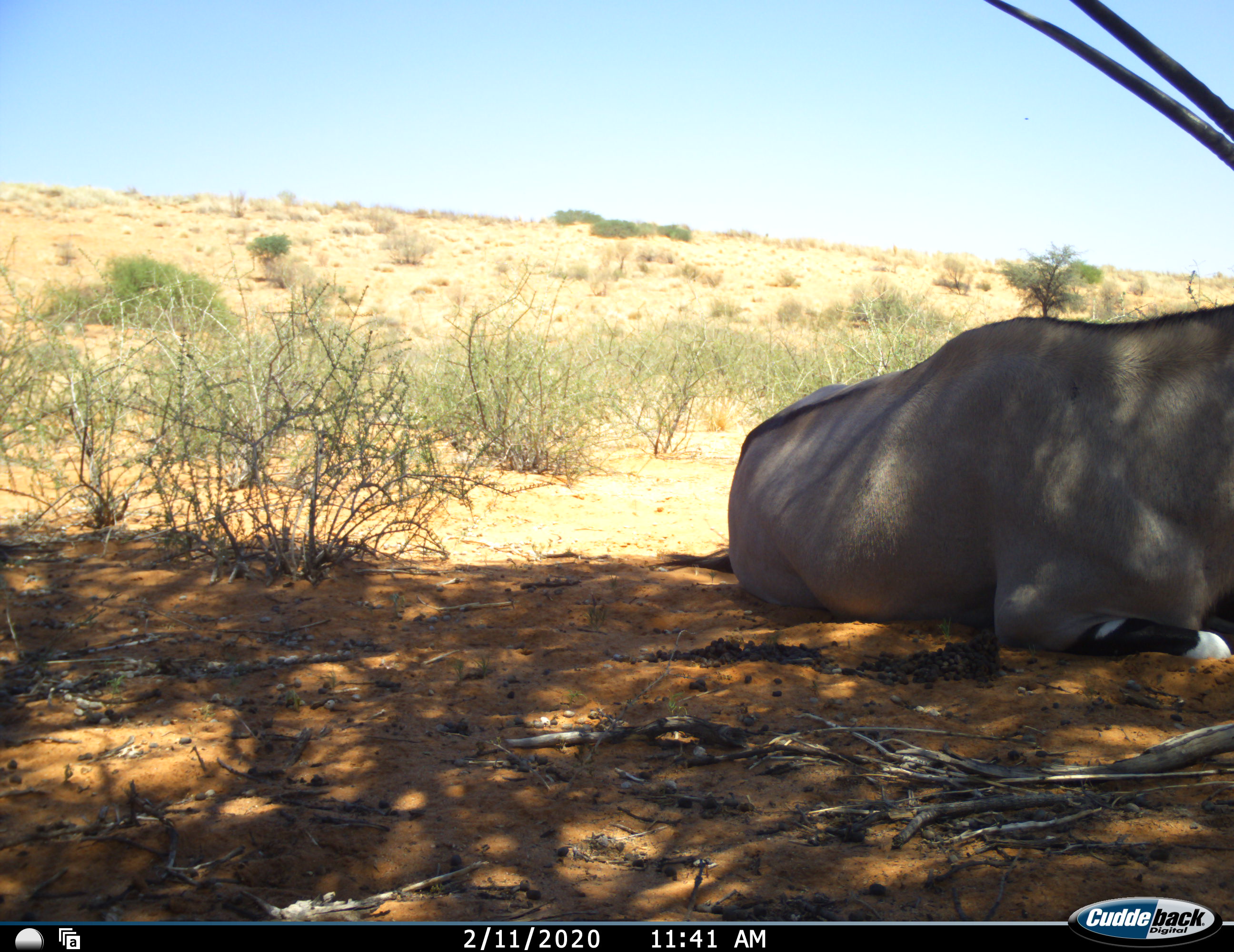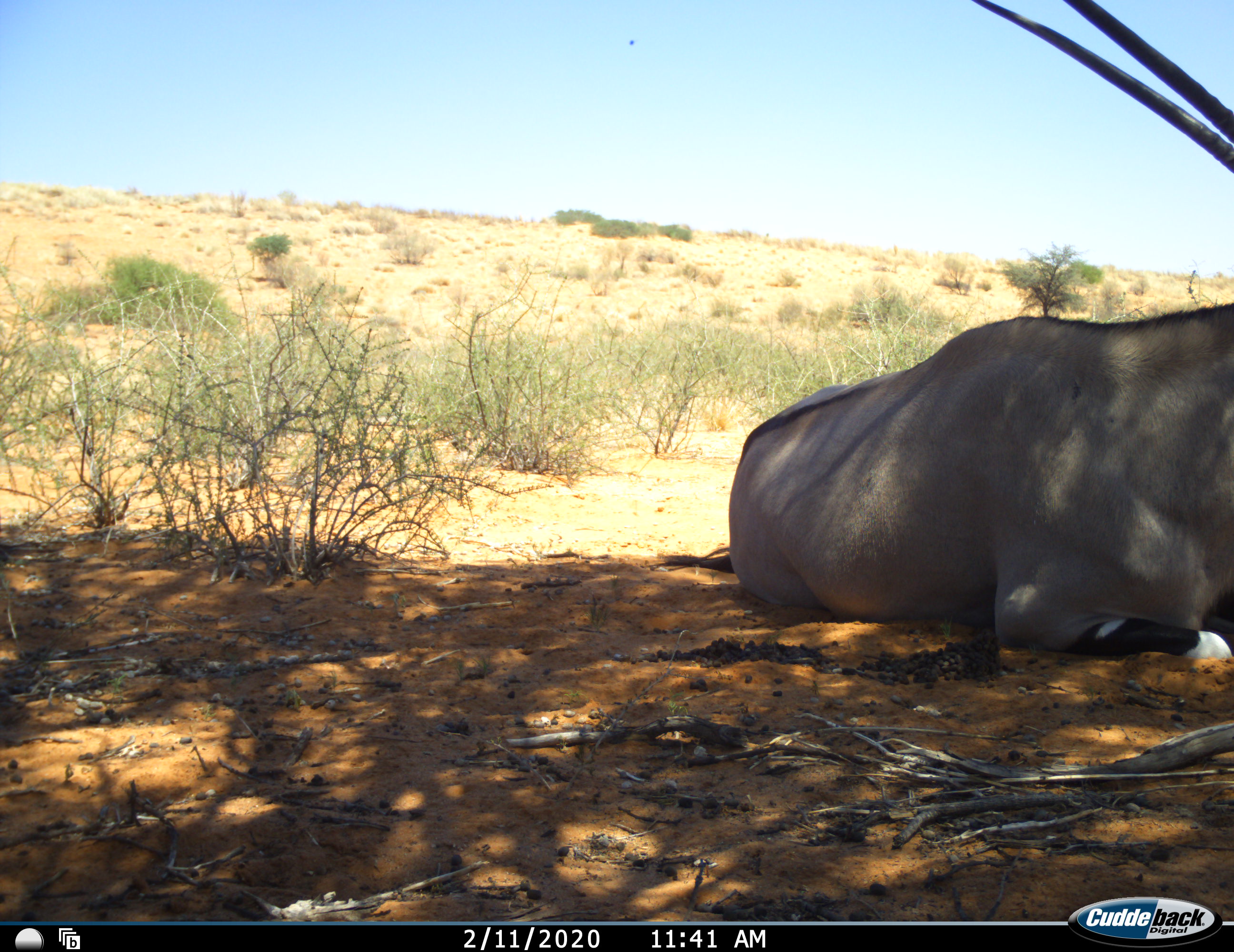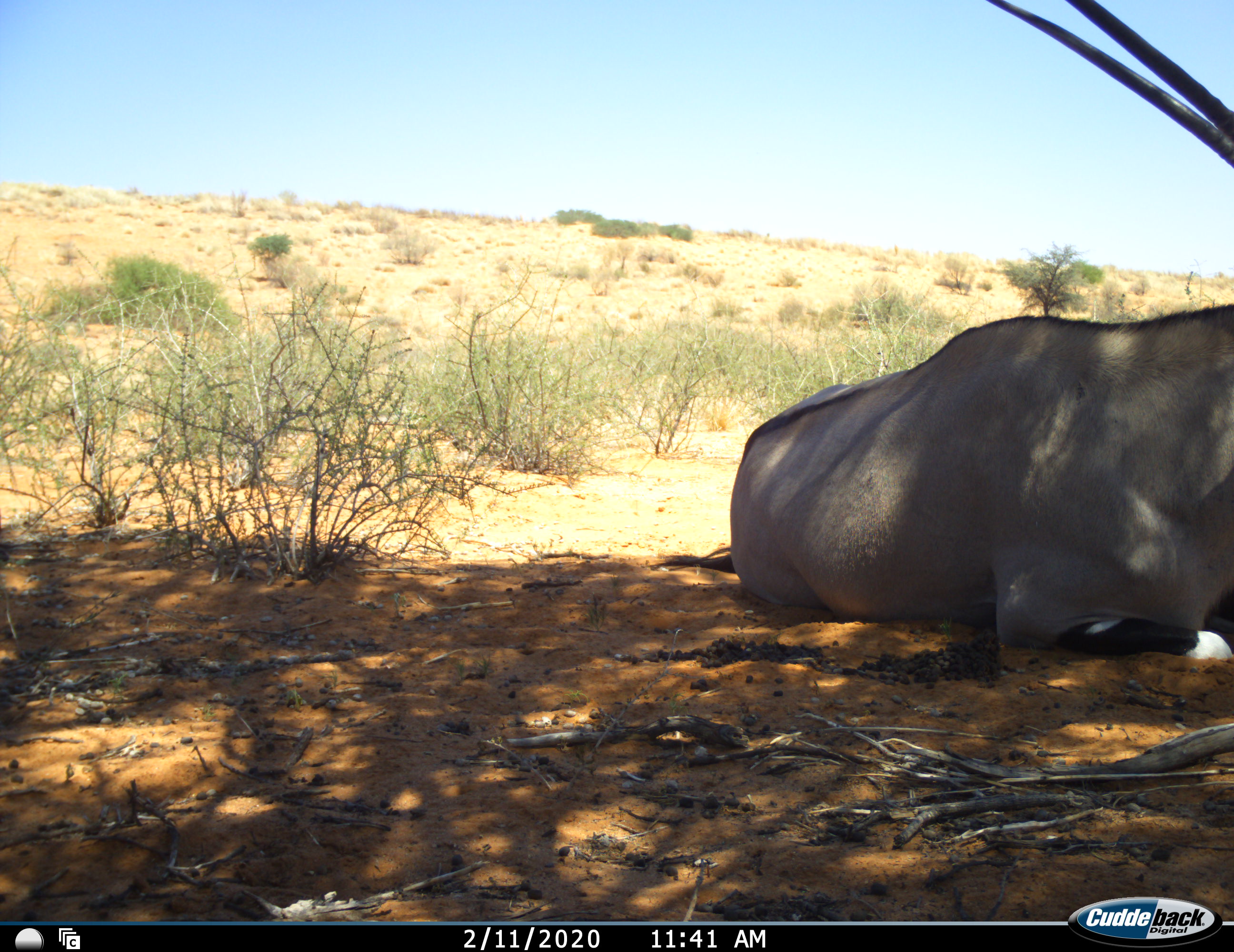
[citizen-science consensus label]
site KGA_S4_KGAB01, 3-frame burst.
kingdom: Animalia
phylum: Chordata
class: Mammalia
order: Artiodactyla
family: Bovidae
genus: Oryx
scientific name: Oryx gazella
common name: gemsbok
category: oryx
Oryx (gemsbok) (Oryx gazella), count 1. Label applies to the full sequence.